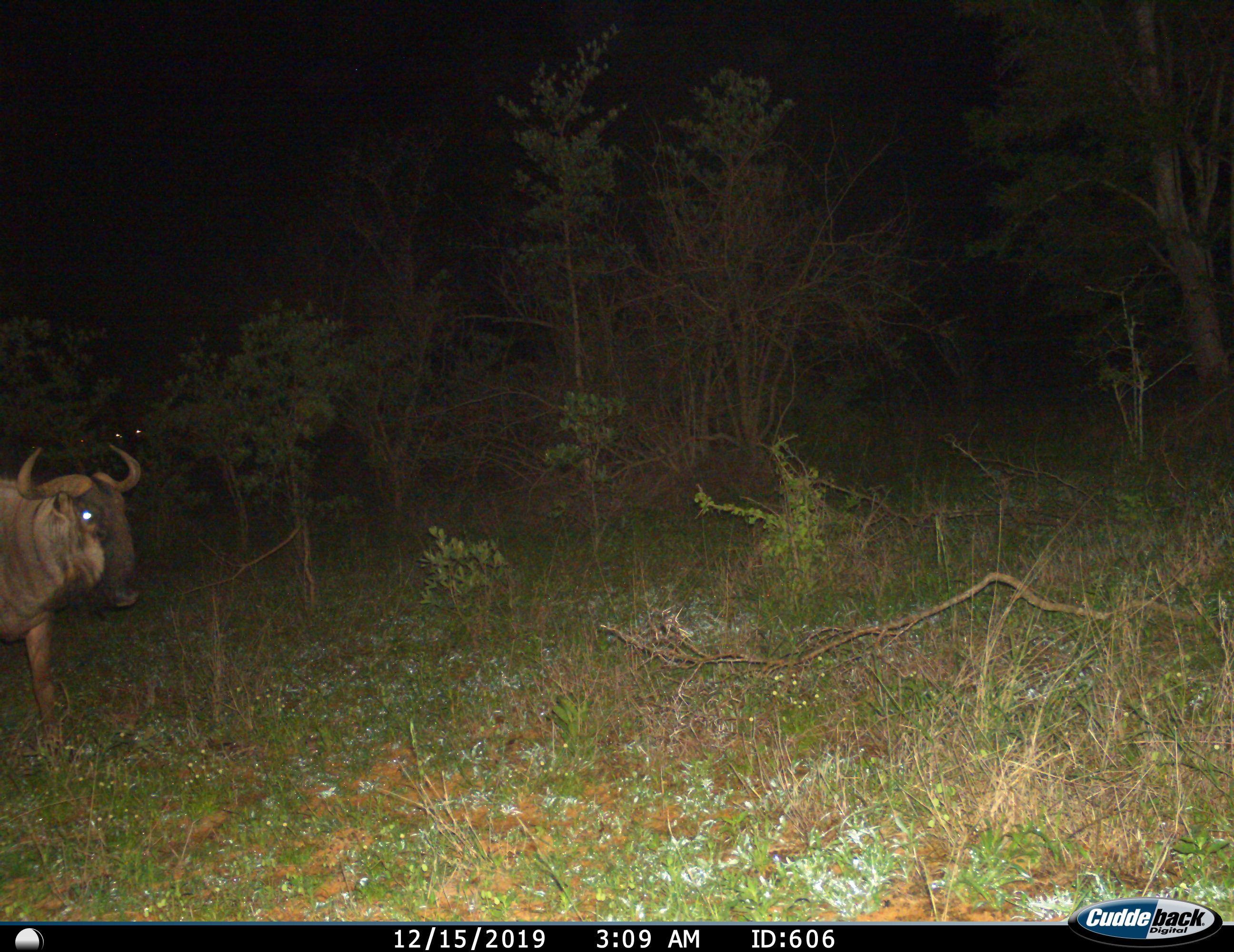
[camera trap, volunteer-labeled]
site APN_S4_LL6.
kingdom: Animalia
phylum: Chordata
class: Mammalia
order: Artiodactyla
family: Bovidae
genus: Connochaetes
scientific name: Connochaetes taurinus taurinus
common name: blue wildebeest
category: wildebeestblue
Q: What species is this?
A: Wildebeestblue (blue wildebeest) (Connochaetes taurinus taurinus).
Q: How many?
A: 1.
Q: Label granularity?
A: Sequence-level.